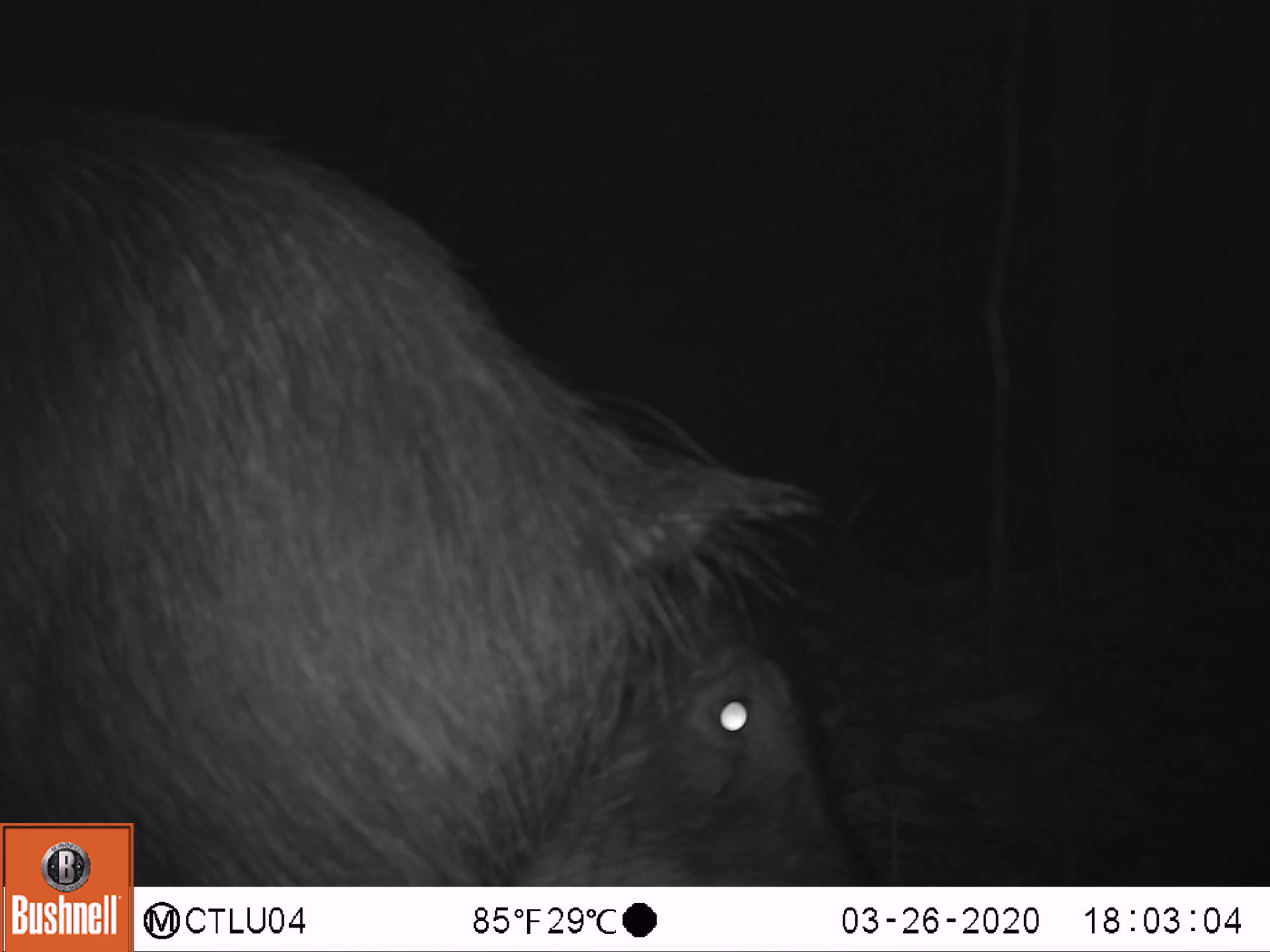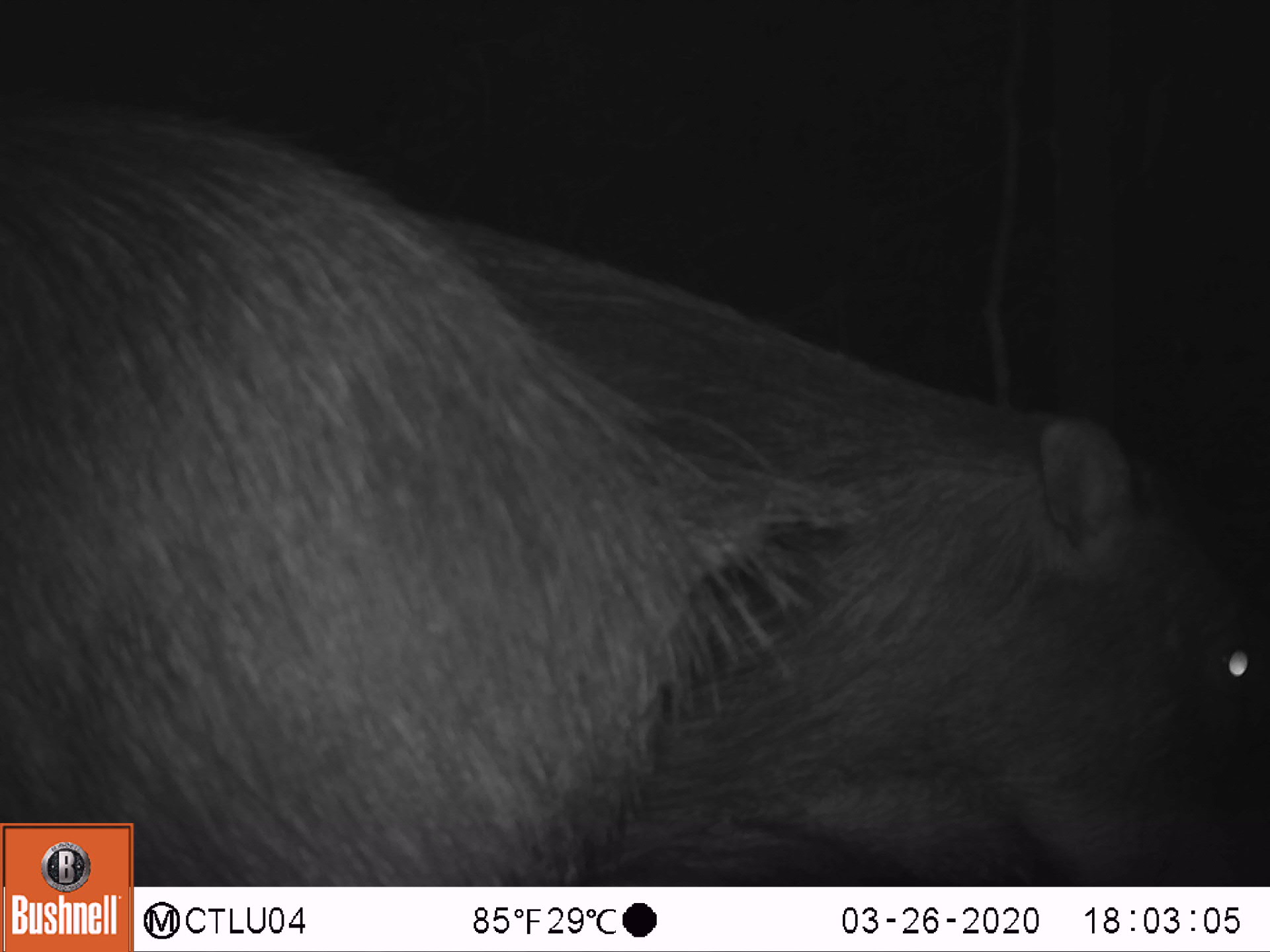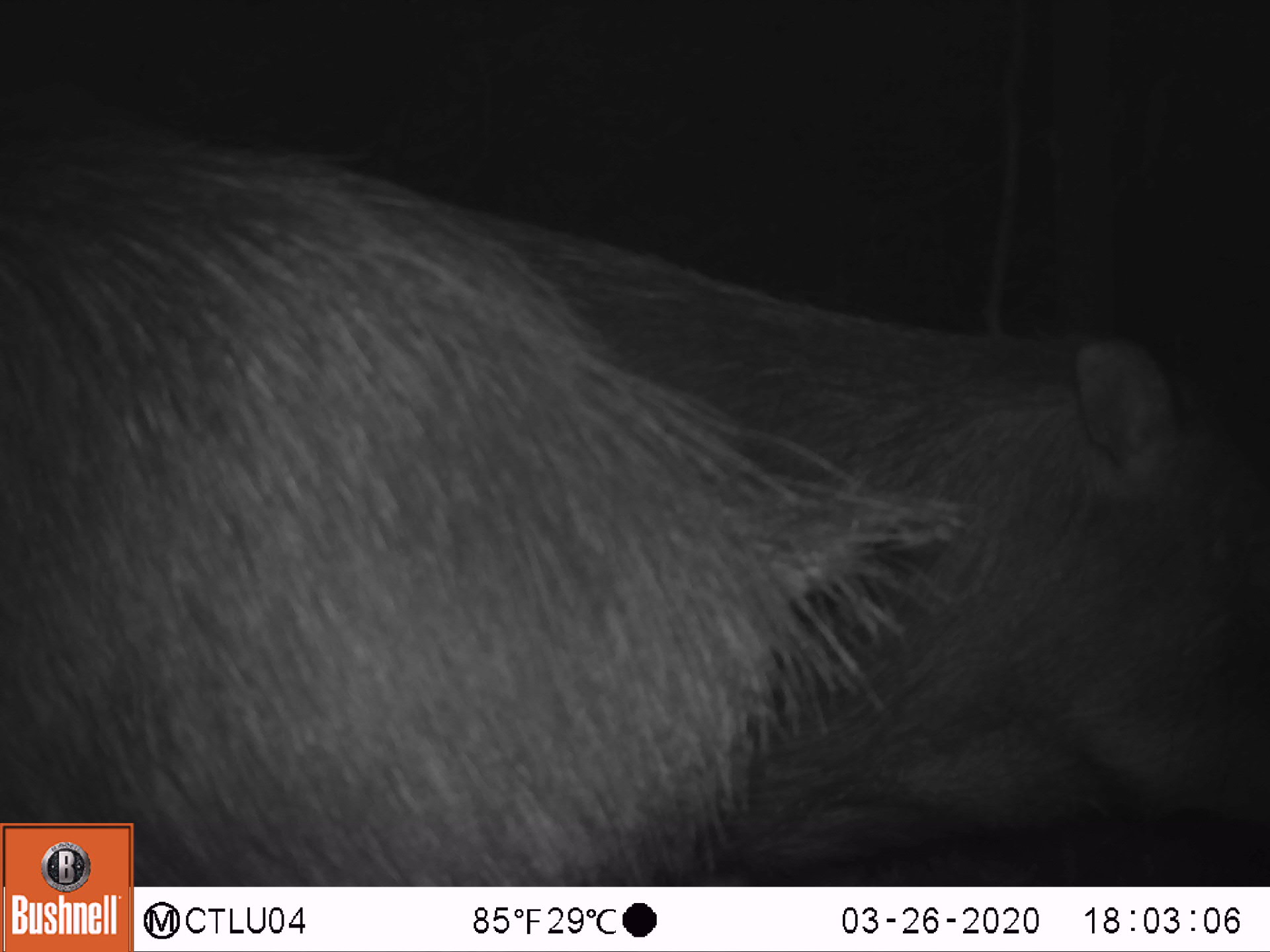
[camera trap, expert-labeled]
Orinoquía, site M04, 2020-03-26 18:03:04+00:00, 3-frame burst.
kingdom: Animalia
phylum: Chordata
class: Mammalia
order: Artiodactyla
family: Tayassuidae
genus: Tayassu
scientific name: Tayassu pecari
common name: white-lipped peccary